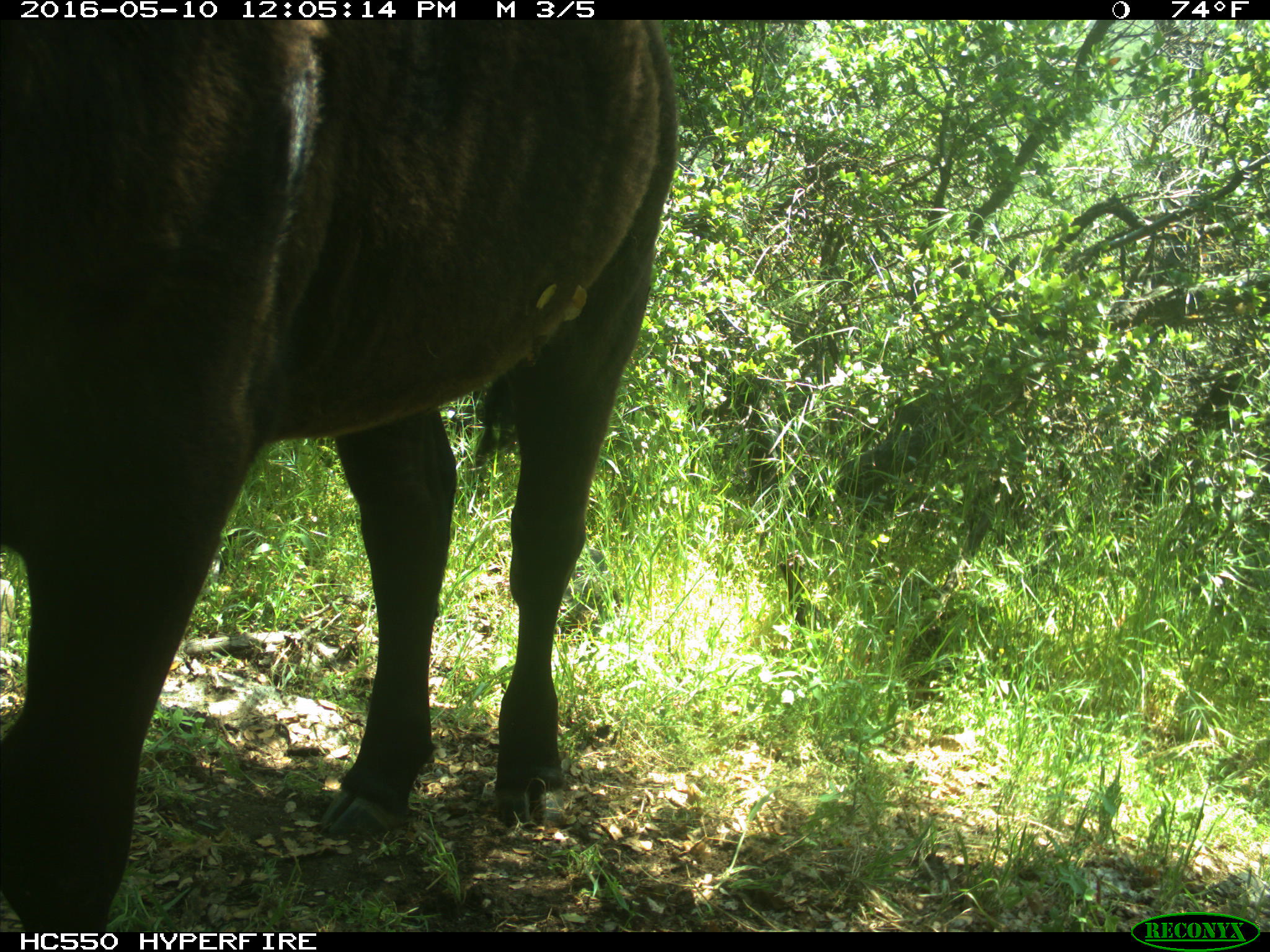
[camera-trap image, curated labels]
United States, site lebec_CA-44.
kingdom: Animalia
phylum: Chordata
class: Mammalia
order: Artiodactyla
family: Bovidae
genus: Bos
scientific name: Bos taurus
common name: domestic cow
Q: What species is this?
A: Bos taurus (domestic cow).